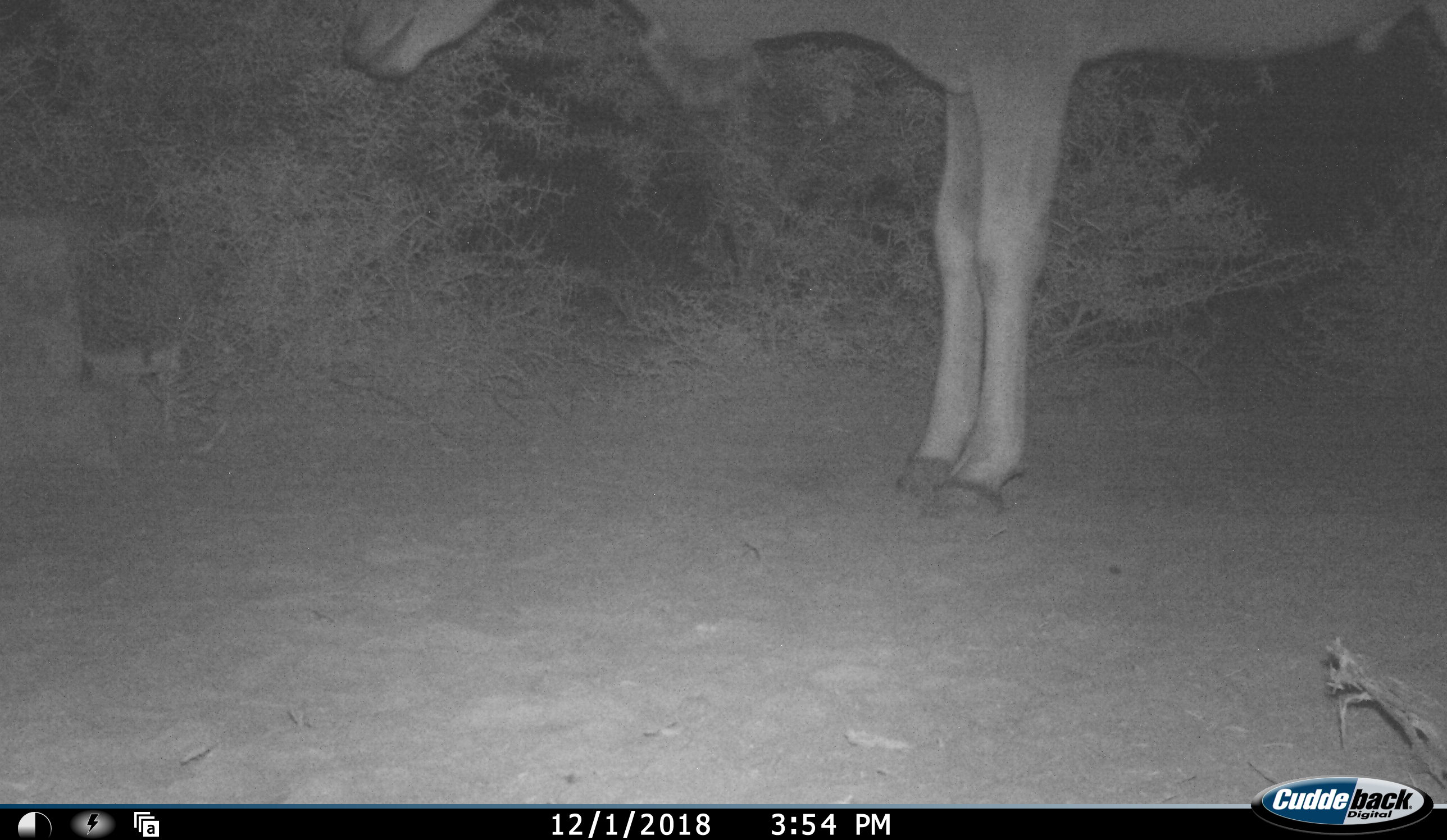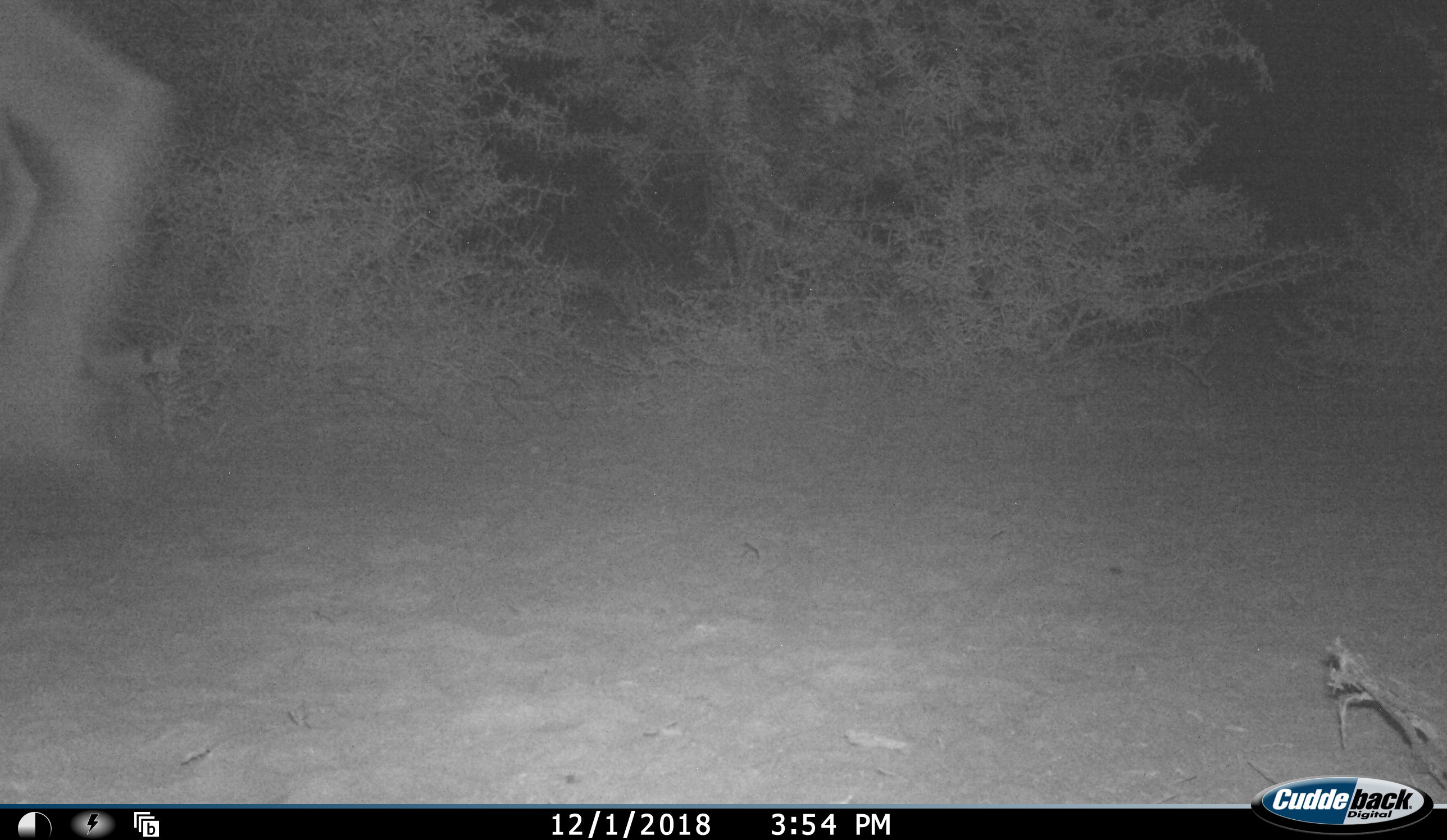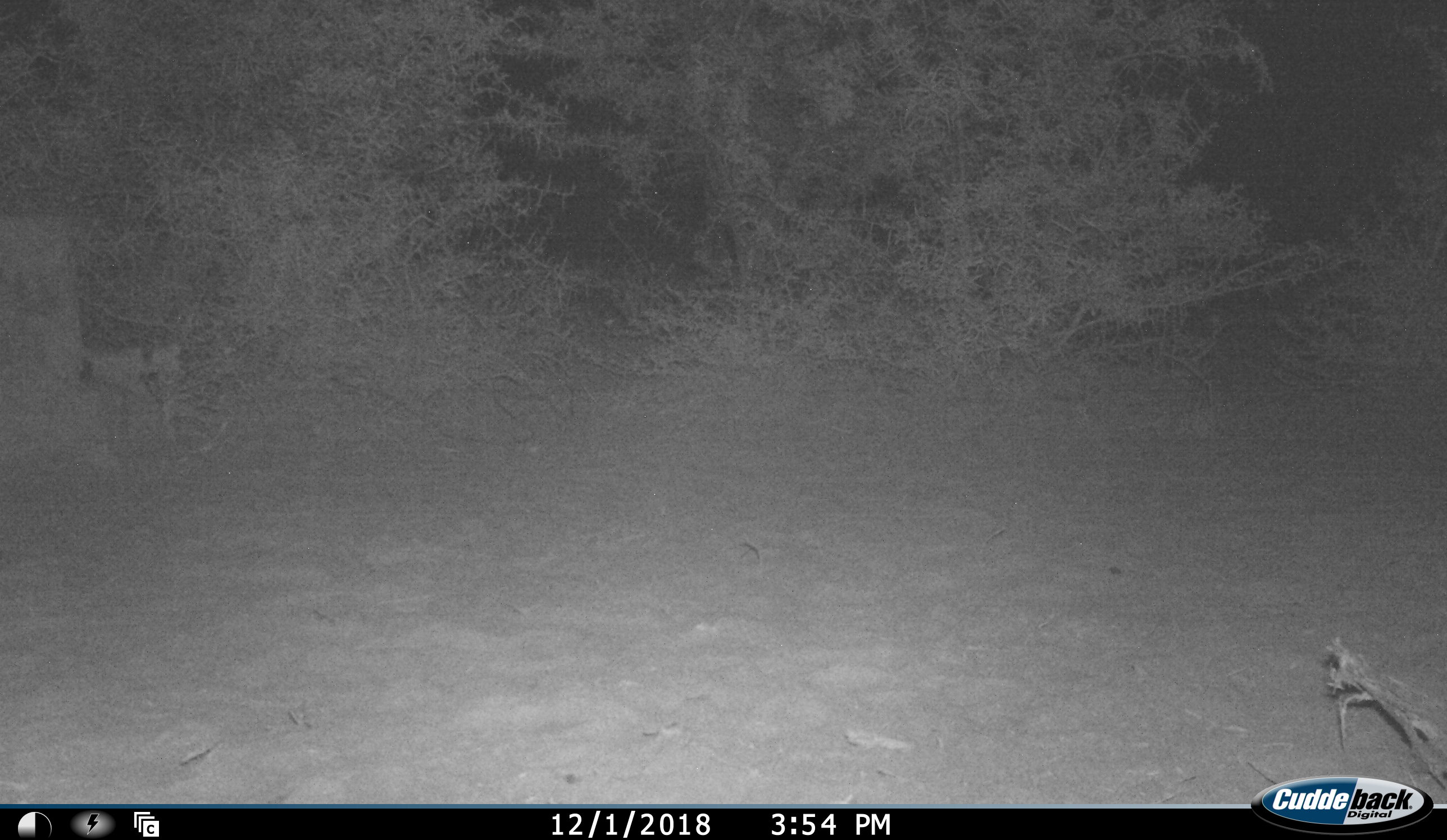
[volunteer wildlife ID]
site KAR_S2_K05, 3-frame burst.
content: unidentified animal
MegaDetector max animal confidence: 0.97